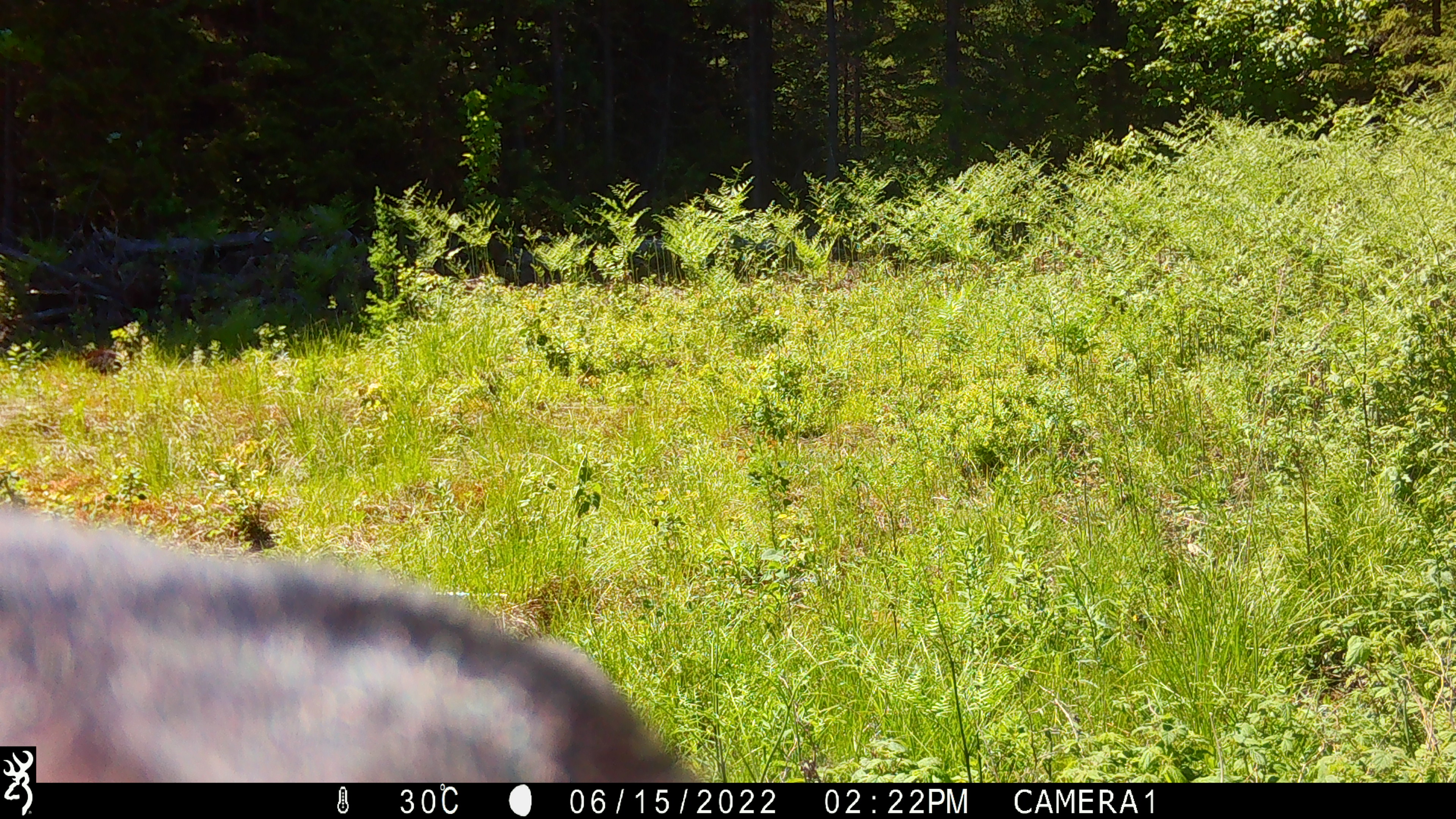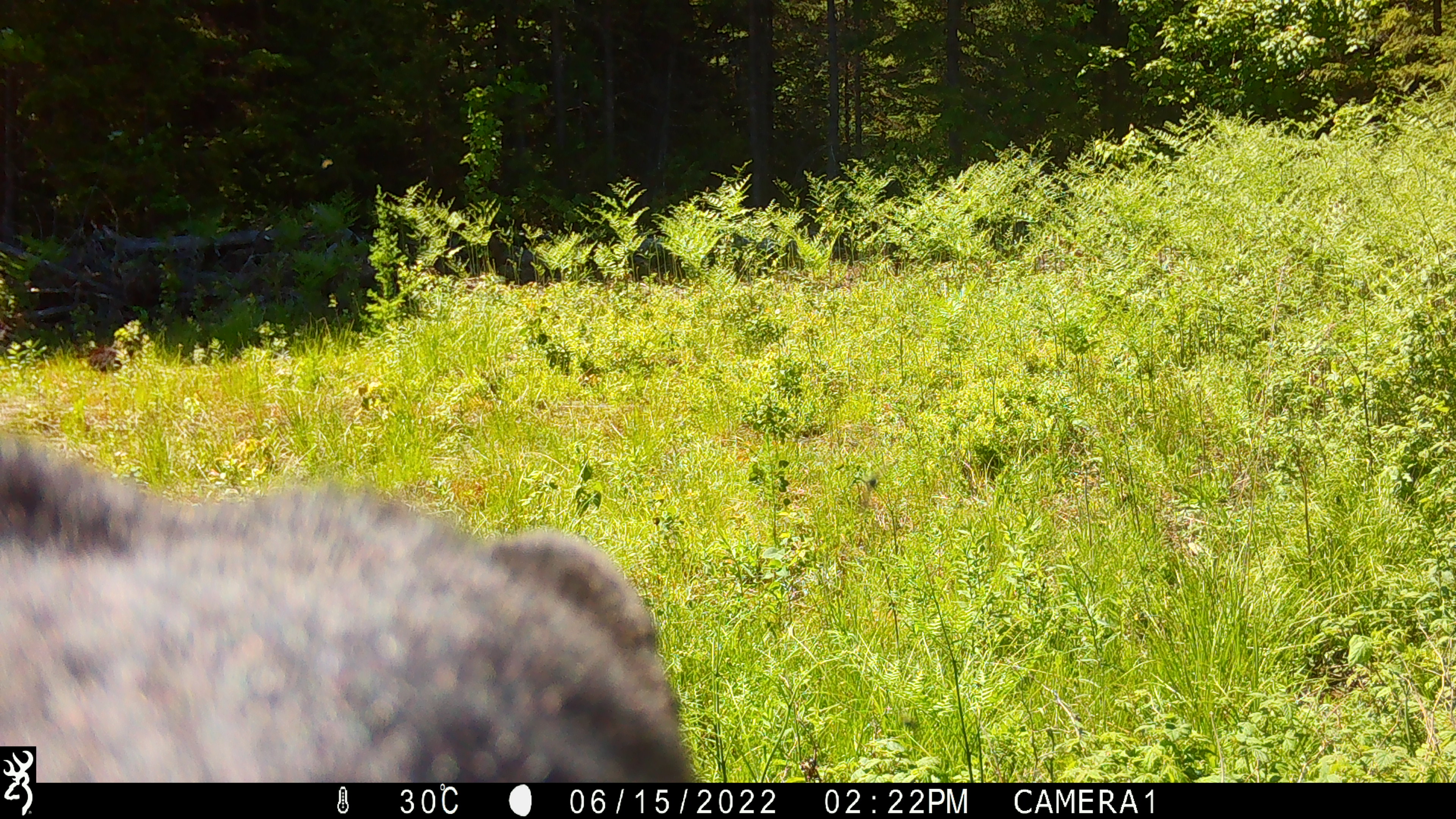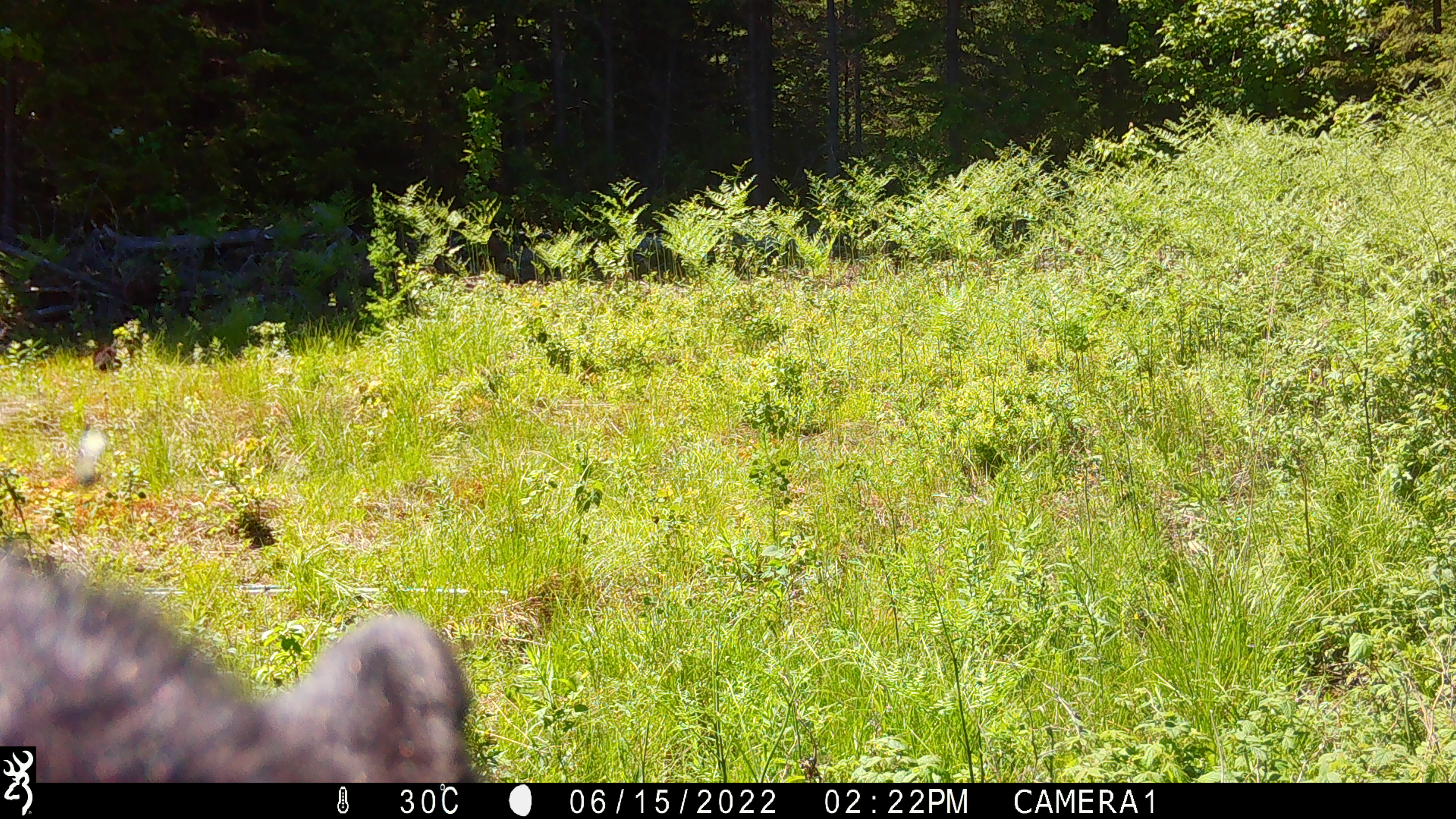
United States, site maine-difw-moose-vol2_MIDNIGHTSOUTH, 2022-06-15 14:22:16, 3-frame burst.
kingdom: Animalia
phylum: Chordata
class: Mammalia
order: Carnivora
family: Ursidae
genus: Ursus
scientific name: Ursus americanus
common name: black bear